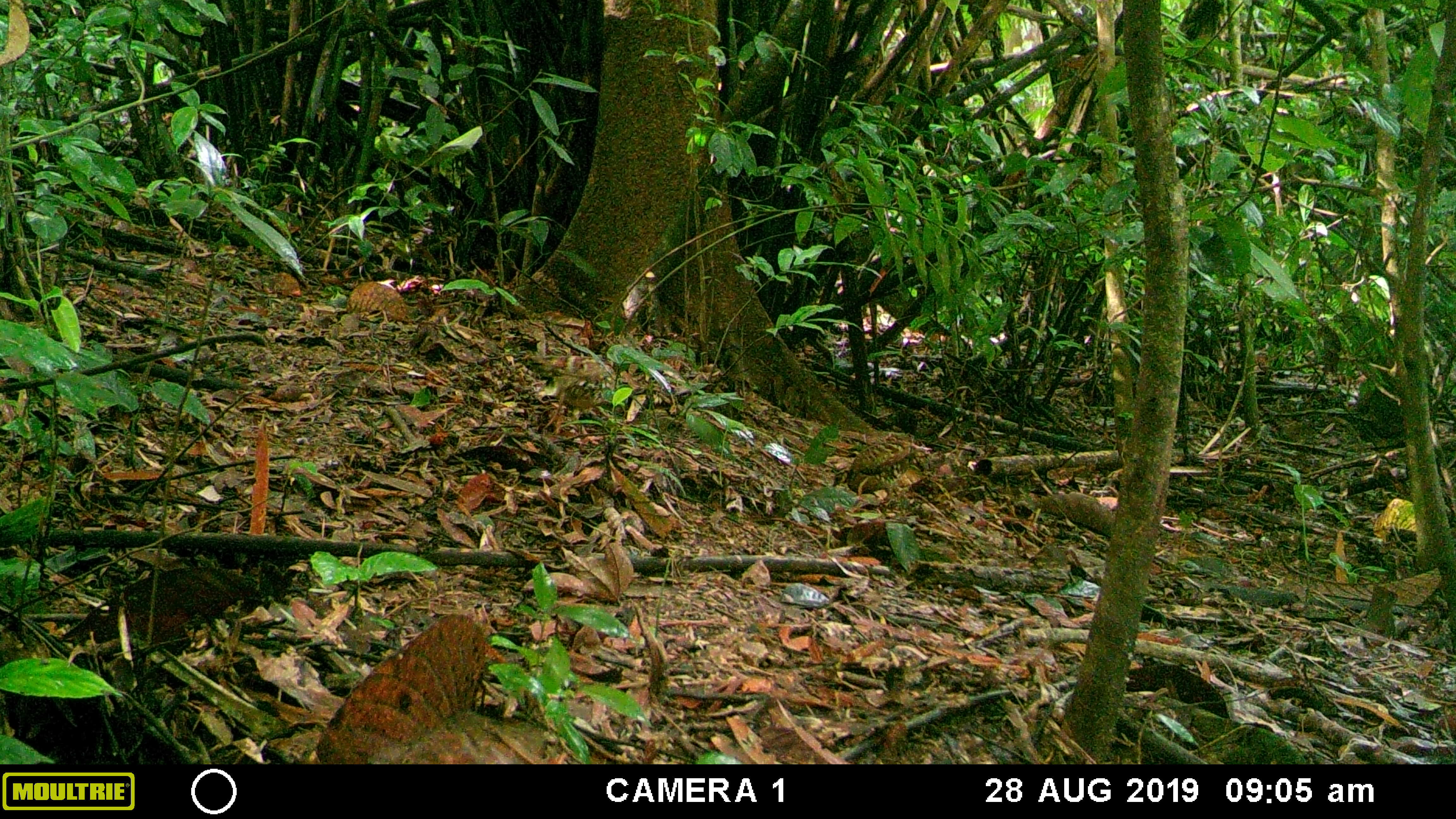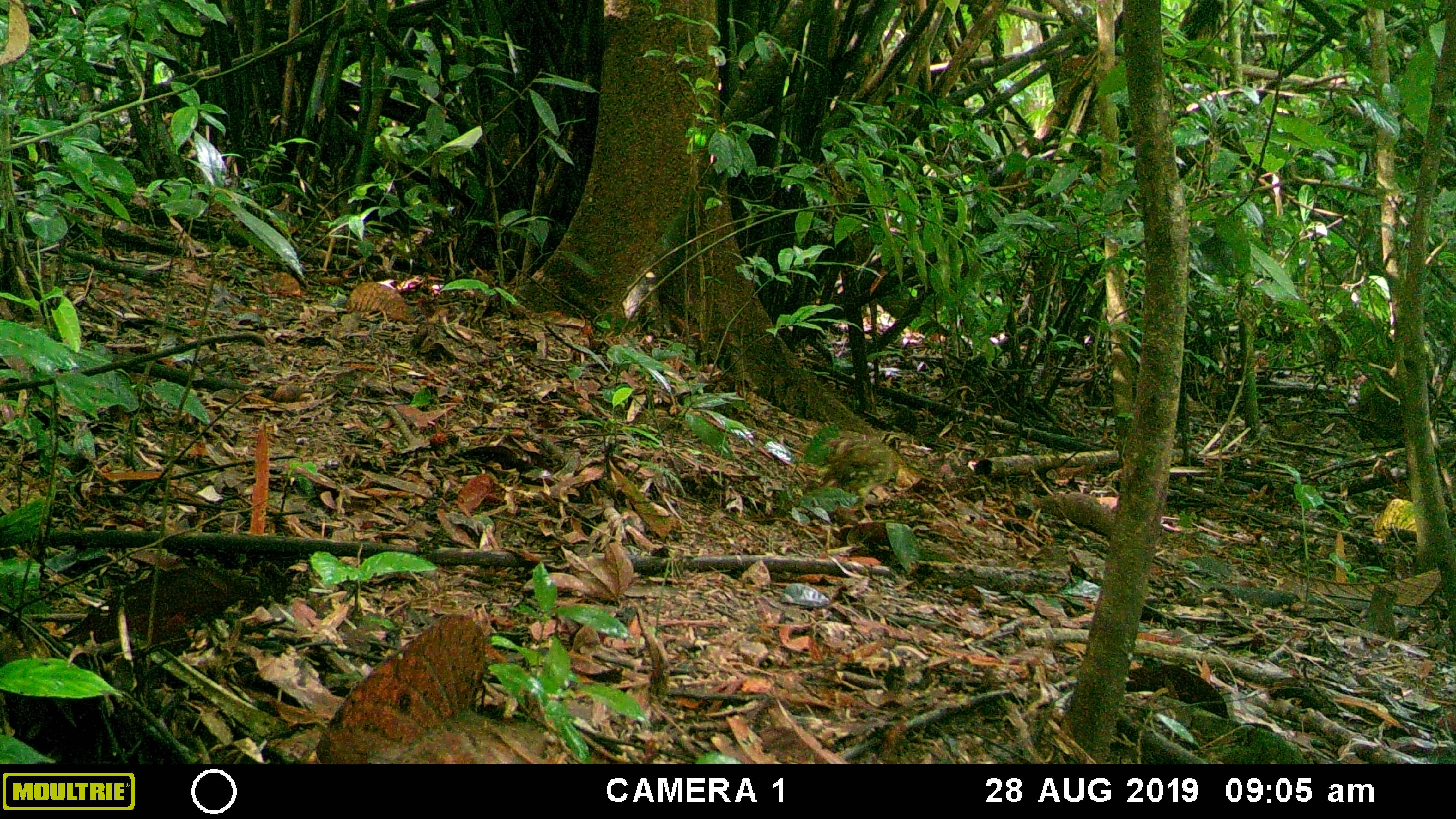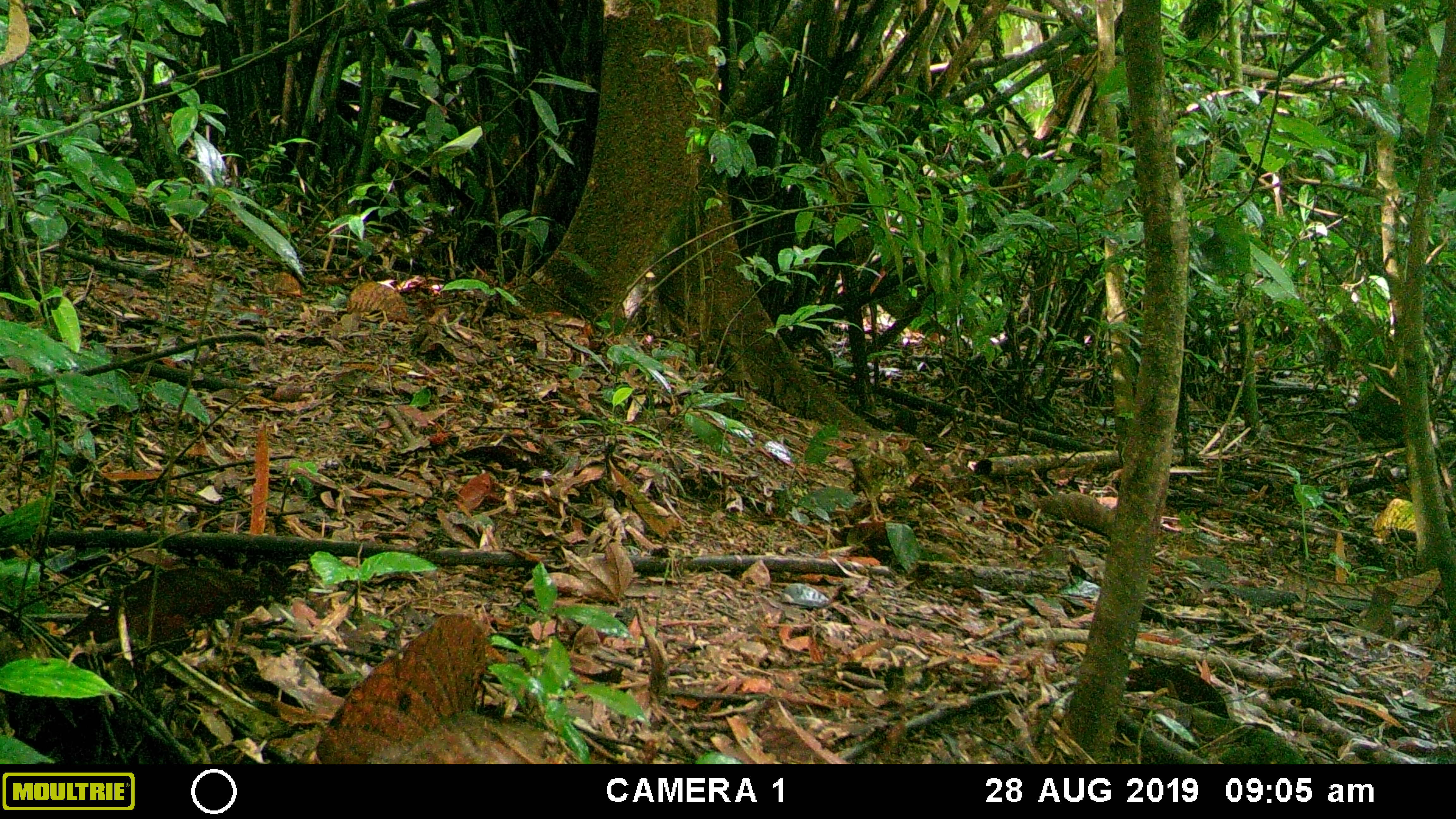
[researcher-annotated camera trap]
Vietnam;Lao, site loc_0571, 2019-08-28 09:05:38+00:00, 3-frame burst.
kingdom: Animalia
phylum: Chordata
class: Aves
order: Galliformes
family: Phasianidae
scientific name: Phasianidae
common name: partridge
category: unidentified partridge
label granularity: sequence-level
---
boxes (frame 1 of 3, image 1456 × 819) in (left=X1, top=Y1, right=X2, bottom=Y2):
unidentified partridge: (left=531, top=356, right=616, bottom=428); (left=849, top=437, right=933, bottom=478)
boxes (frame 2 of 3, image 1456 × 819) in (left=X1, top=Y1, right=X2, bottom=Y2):
unidentified partridge: (left=824, top=435, right=914, bottom=522)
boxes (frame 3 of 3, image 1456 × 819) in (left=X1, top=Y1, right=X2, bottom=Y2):
unidentified partridge: (left=846, top=433, right=938, bottom=522)